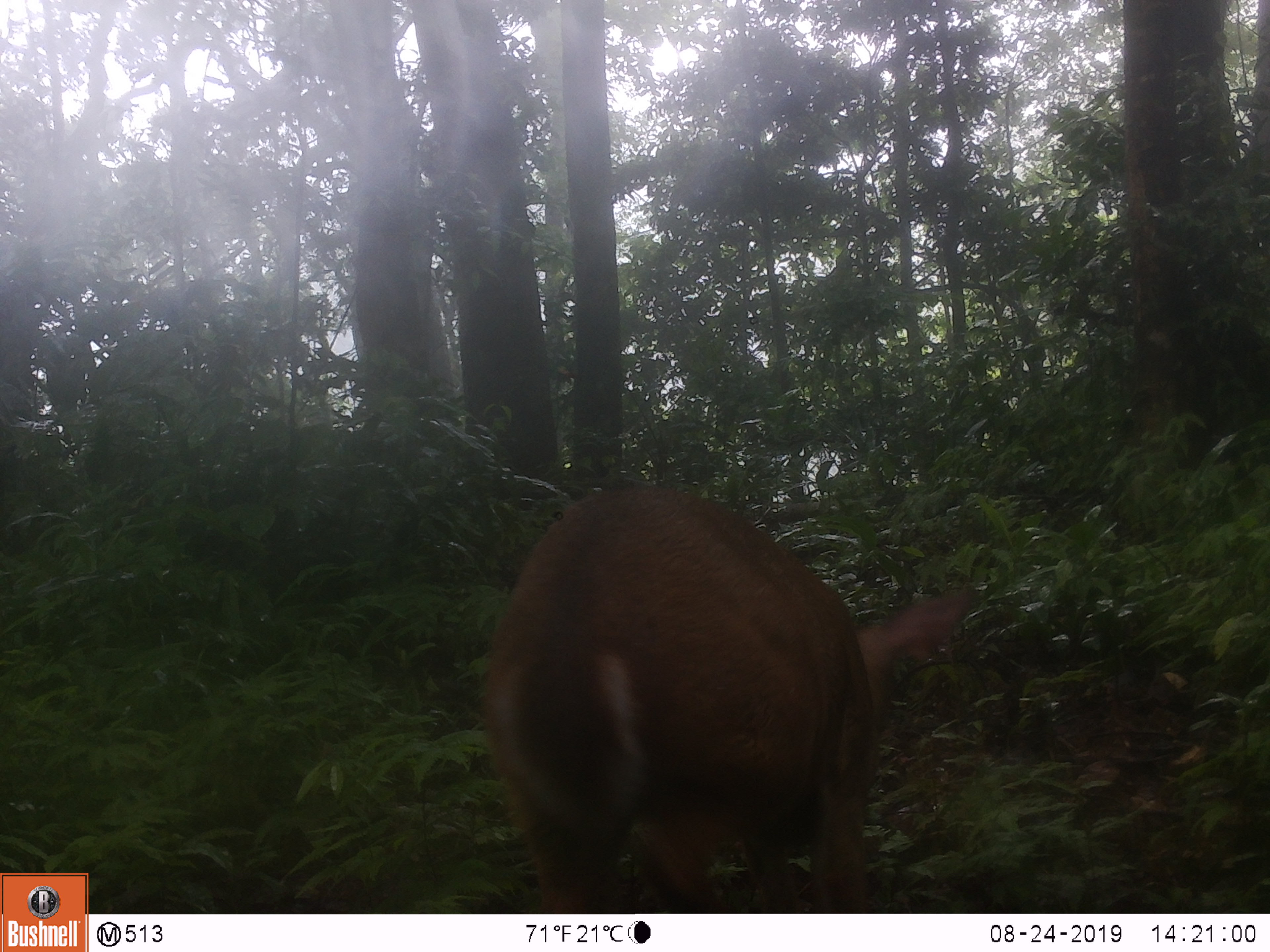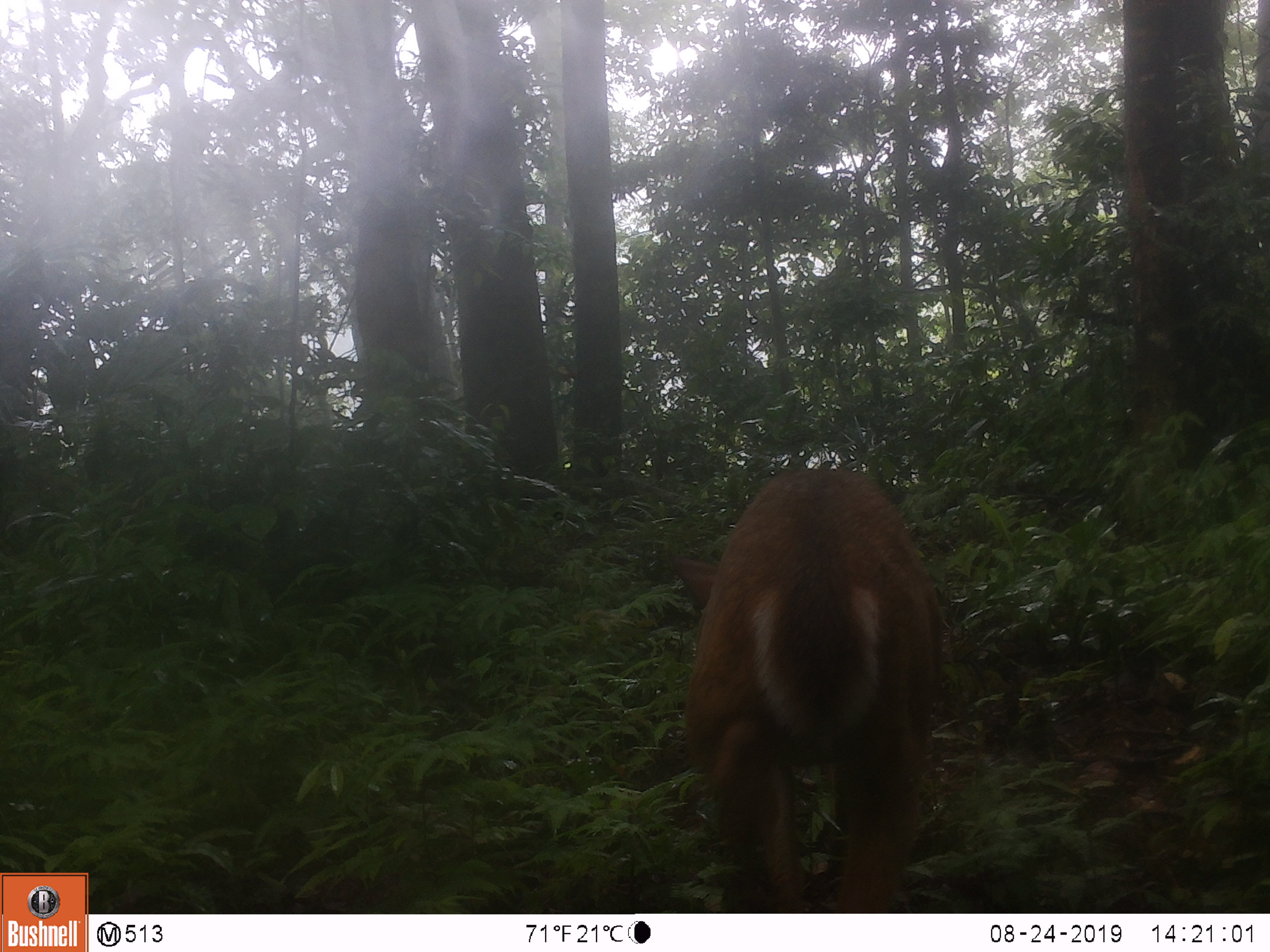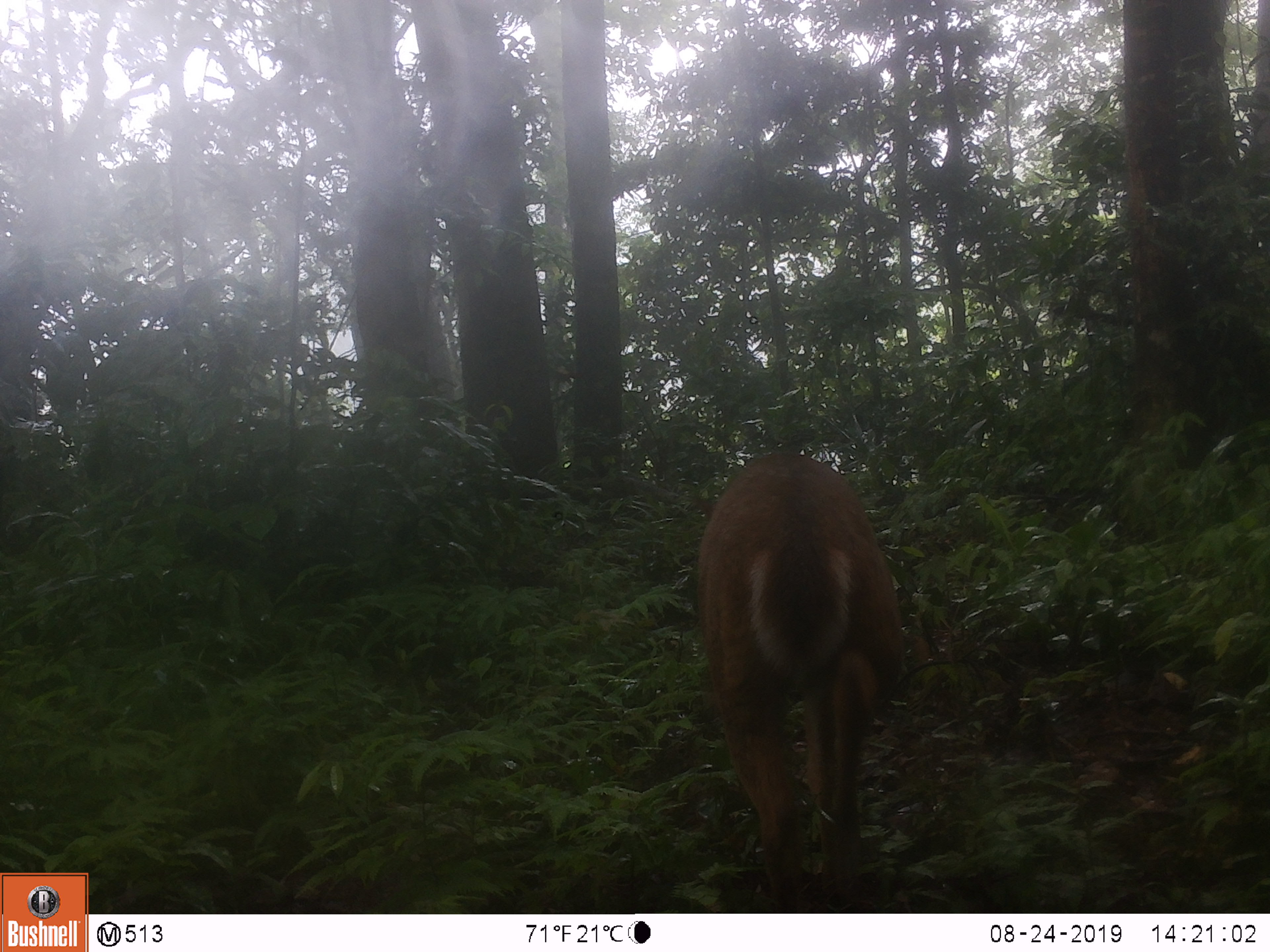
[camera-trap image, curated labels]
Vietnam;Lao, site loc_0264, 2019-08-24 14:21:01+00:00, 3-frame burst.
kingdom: Animalia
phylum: Chordata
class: Mammalia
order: Artiodactyla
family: Cervidae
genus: Muntiacus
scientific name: Muntiacus vuquangensis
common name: large-antlered muntjac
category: large antlered muntjac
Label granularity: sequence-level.